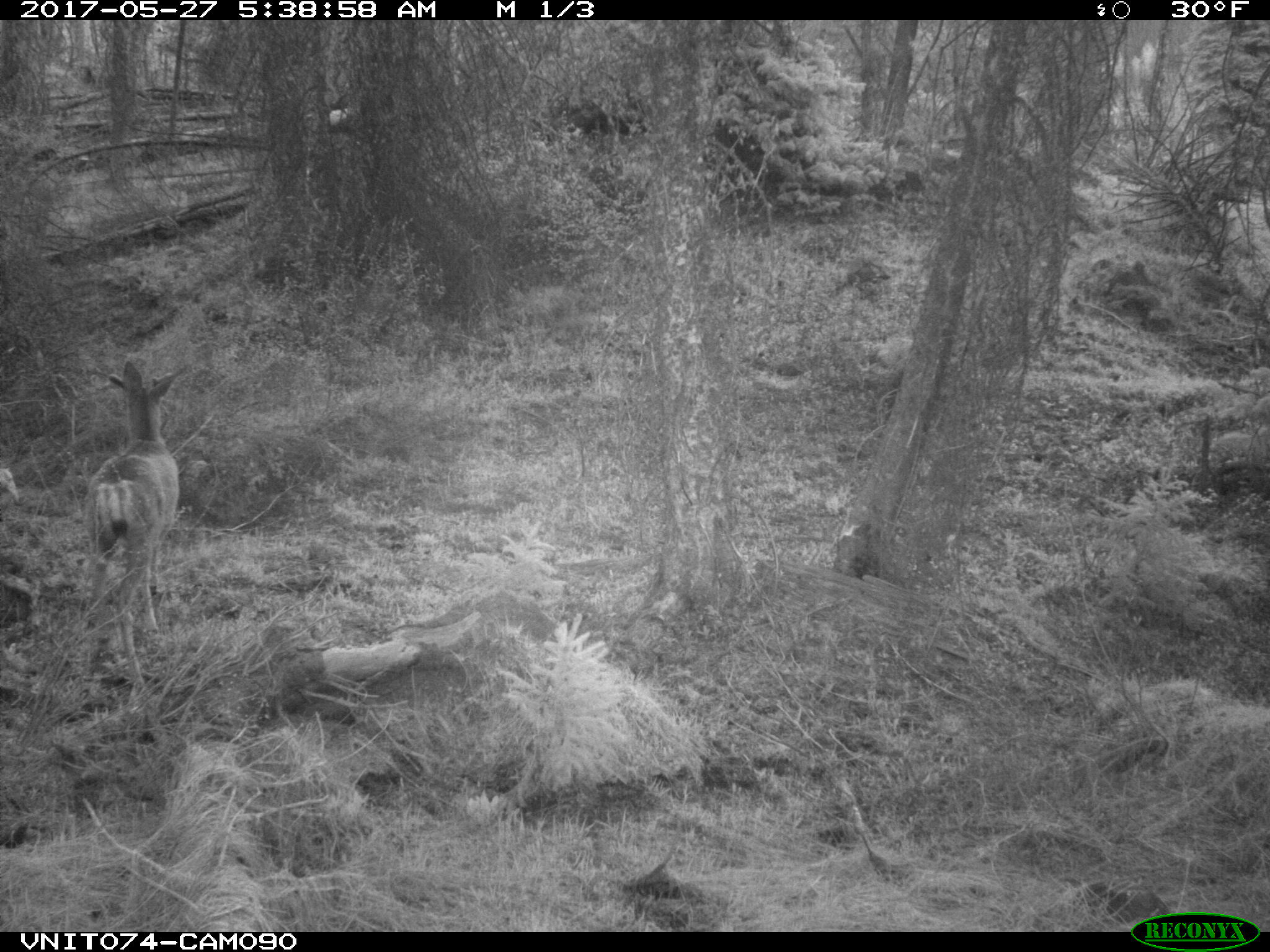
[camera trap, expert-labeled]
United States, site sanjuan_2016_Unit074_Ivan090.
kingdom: Animalia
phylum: Chordata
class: Mammalia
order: Artiodactyla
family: Cervidae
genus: Odocoileus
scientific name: Odocoileus hemionus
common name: mule deer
Odocoileus hemionus (mule deer).